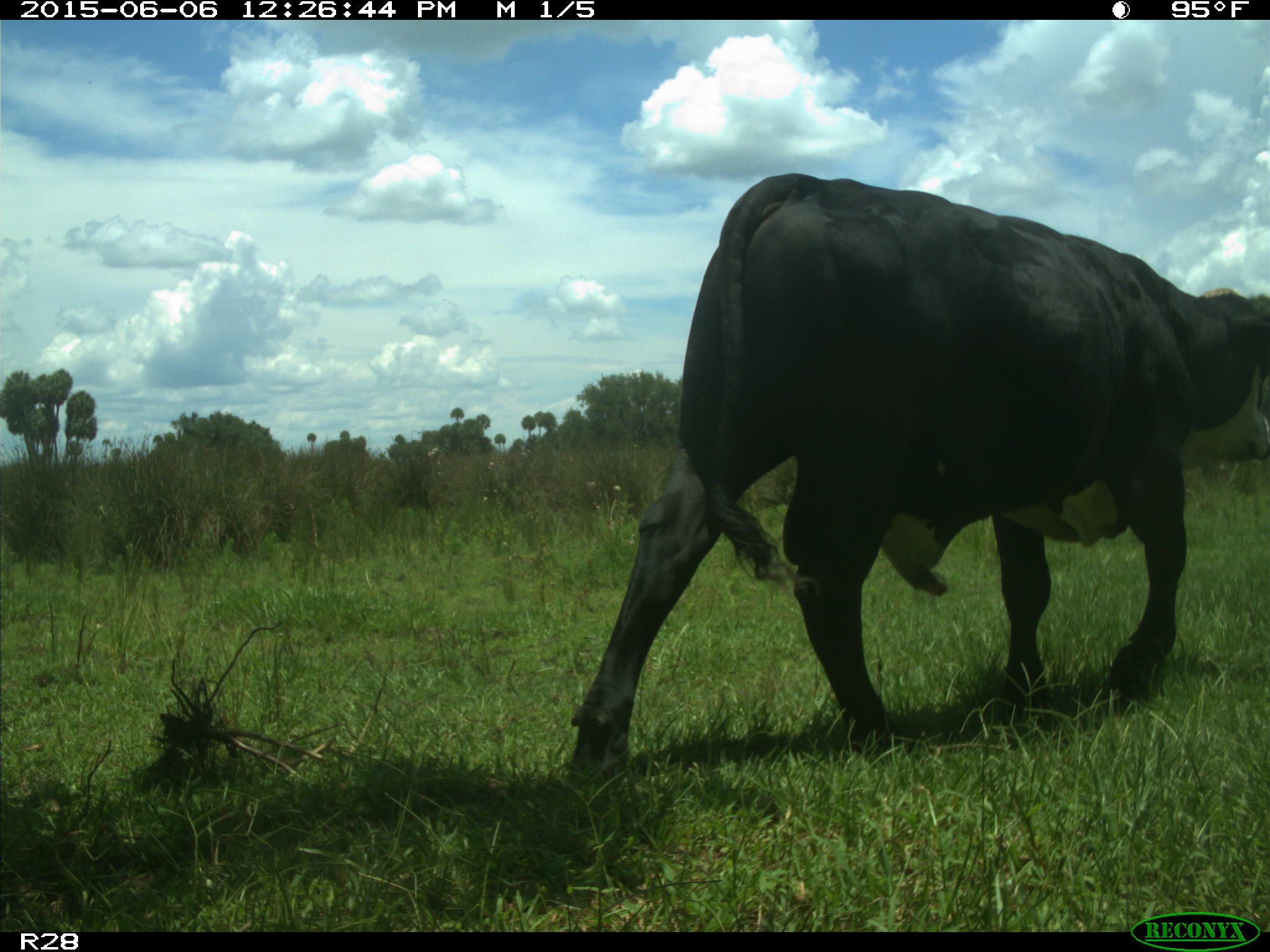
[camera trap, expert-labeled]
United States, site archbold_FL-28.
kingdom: Animalia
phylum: Chordata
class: Mammalia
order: Artiodactyla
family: Bovidae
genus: Bos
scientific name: Bos taurus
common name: domestic cow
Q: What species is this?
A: Bos taurus (domestic cow).